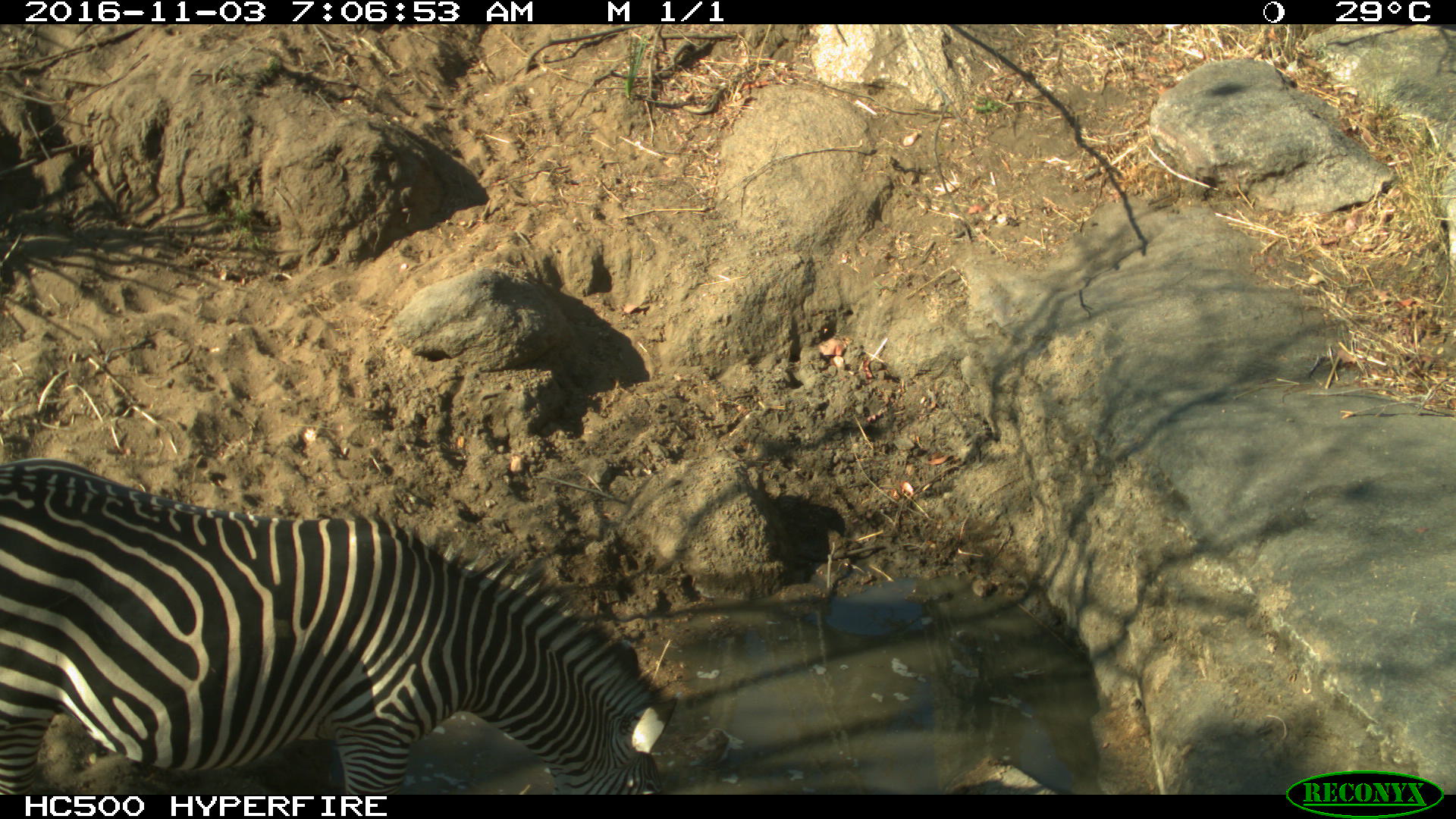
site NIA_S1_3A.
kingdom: Animalia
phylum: Chordata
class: Mammalia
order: Perissodactyla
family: Equidae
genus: Equus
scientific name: Equus quagga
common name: plains zebra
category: zebraplains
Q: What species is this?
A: Zebraplains (plains zebra) (Equus quagga).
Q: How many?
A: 1.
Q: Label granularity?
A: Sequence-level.